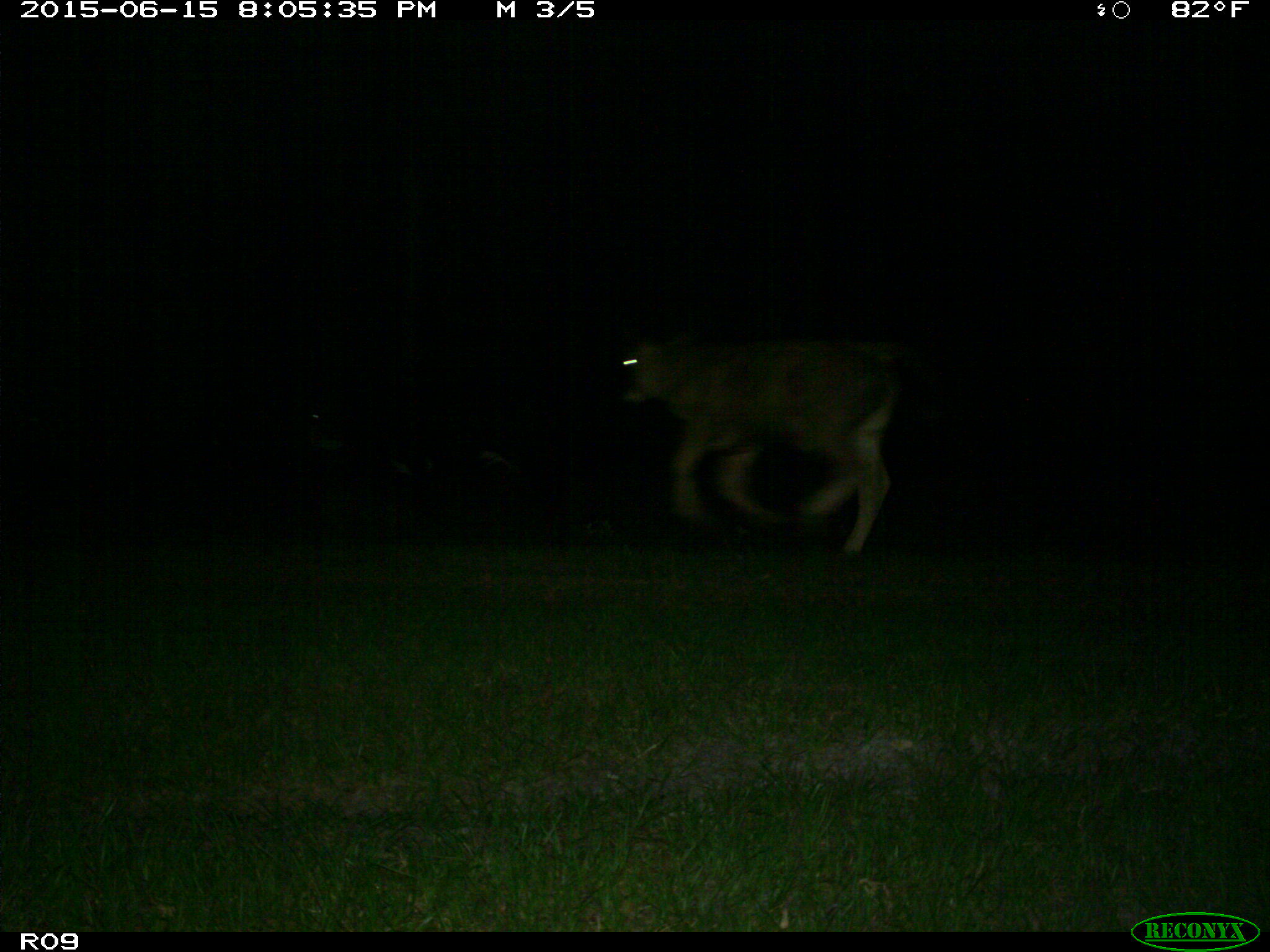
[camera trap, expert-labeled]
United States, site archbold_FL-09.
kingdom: Animalia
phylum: Chordata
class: Mammalia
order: Artiodactyla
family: Bovidae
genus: Bos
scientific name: Bos taurus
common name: domestic cow